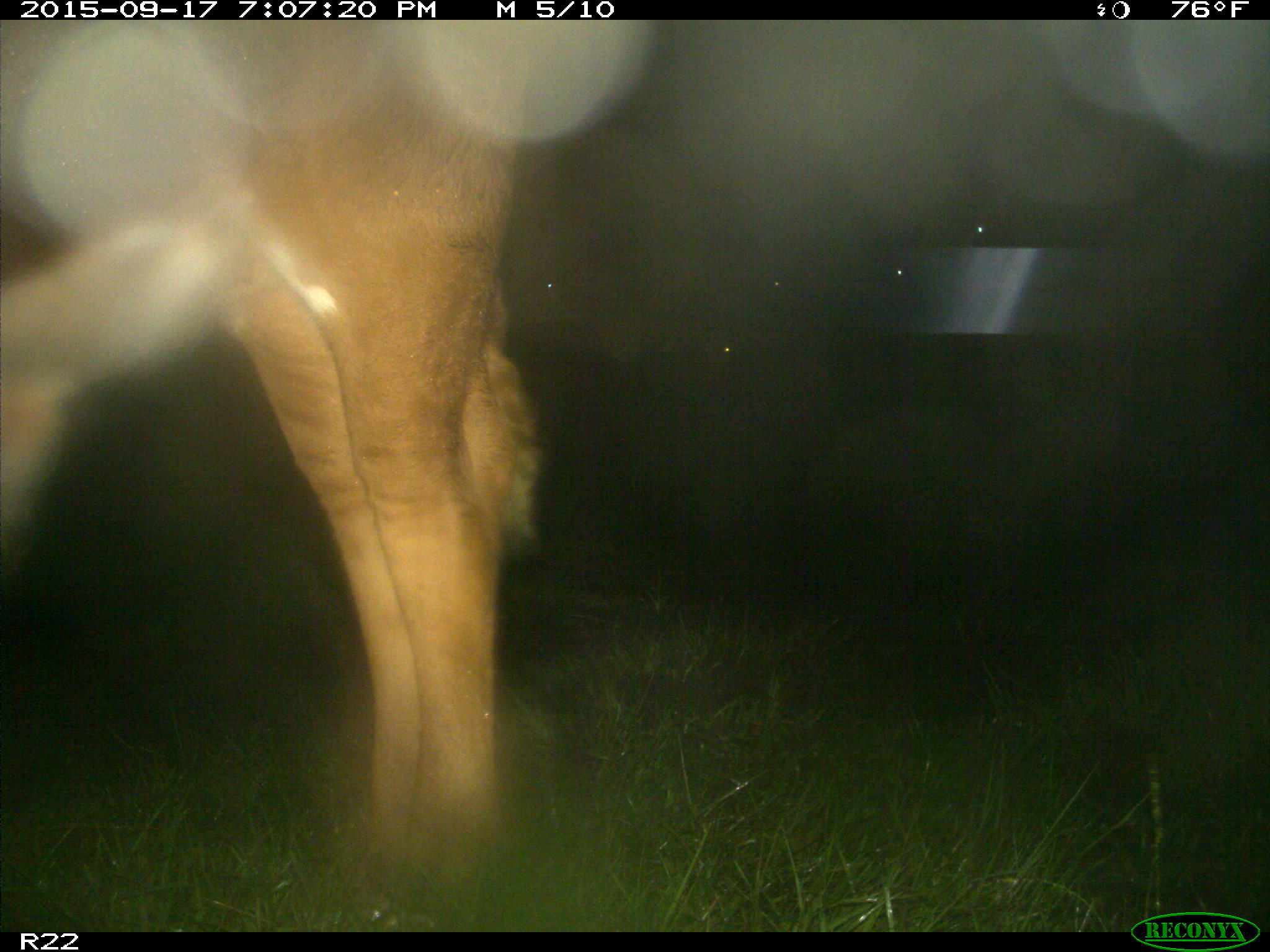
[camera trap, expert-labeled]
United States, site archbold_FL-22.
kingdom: Animalia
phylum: Chordata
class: Mammalia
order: Artiodactyla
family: Bovidae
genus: Bos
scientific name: Bos taurus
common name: domestic cow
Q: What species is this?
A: Bos taurus (domestic cow).